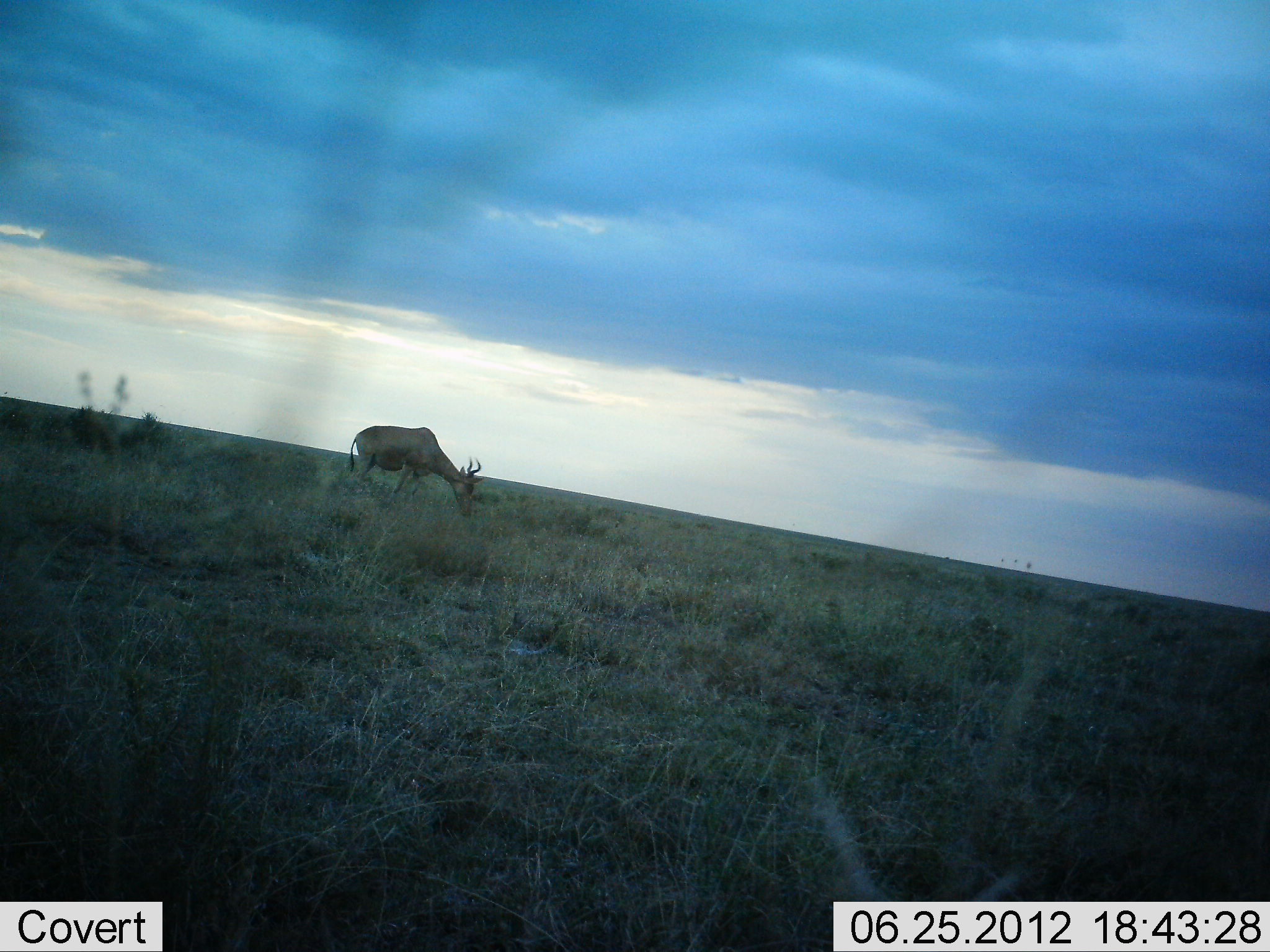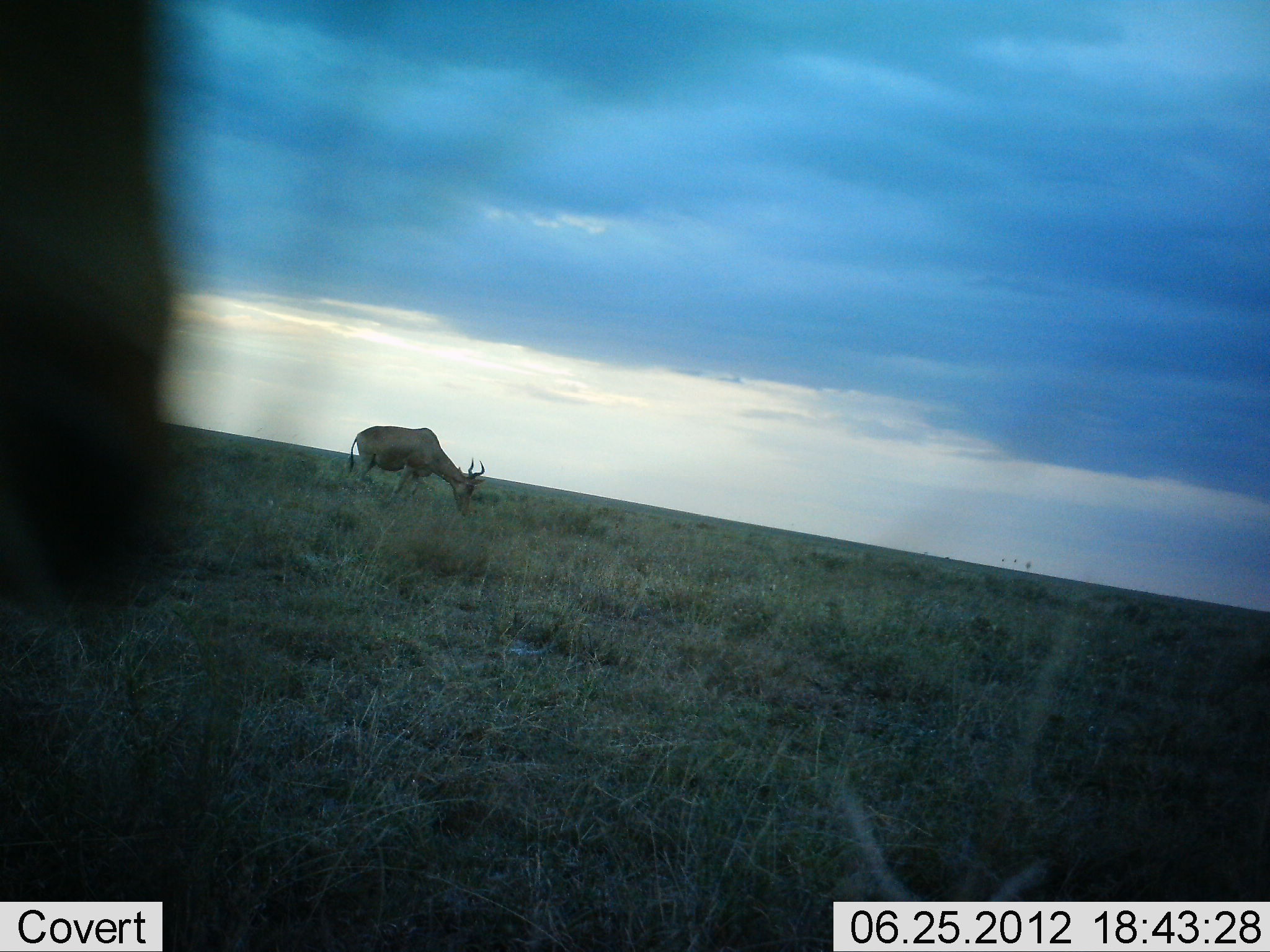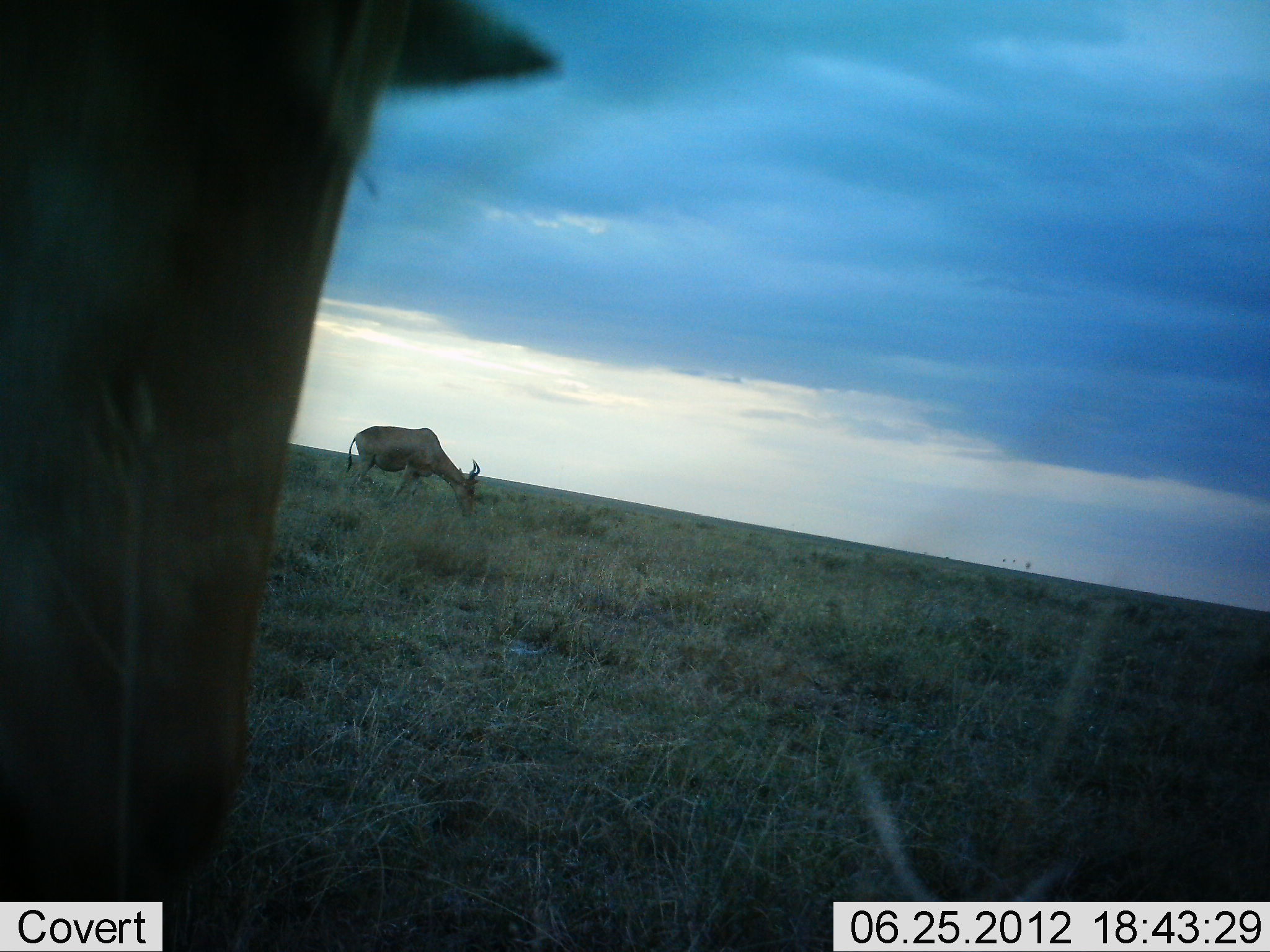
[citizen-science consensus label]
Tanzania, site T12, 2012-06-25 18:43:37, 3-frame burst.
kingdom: Animalia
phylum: Chordata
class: Mammalia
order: Artiodactyla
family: Bovidae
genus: Alcelaphus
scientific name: Alcelaphus buselaphus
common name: hartebeest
Hartebeest (Alcelaphus buselaphus), count 2. Behavior (volunteer vote fractions): standing 40%, resting 10%, moving 20%, interacting 0%. Young present (vote fraction): 0%. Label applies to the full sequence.